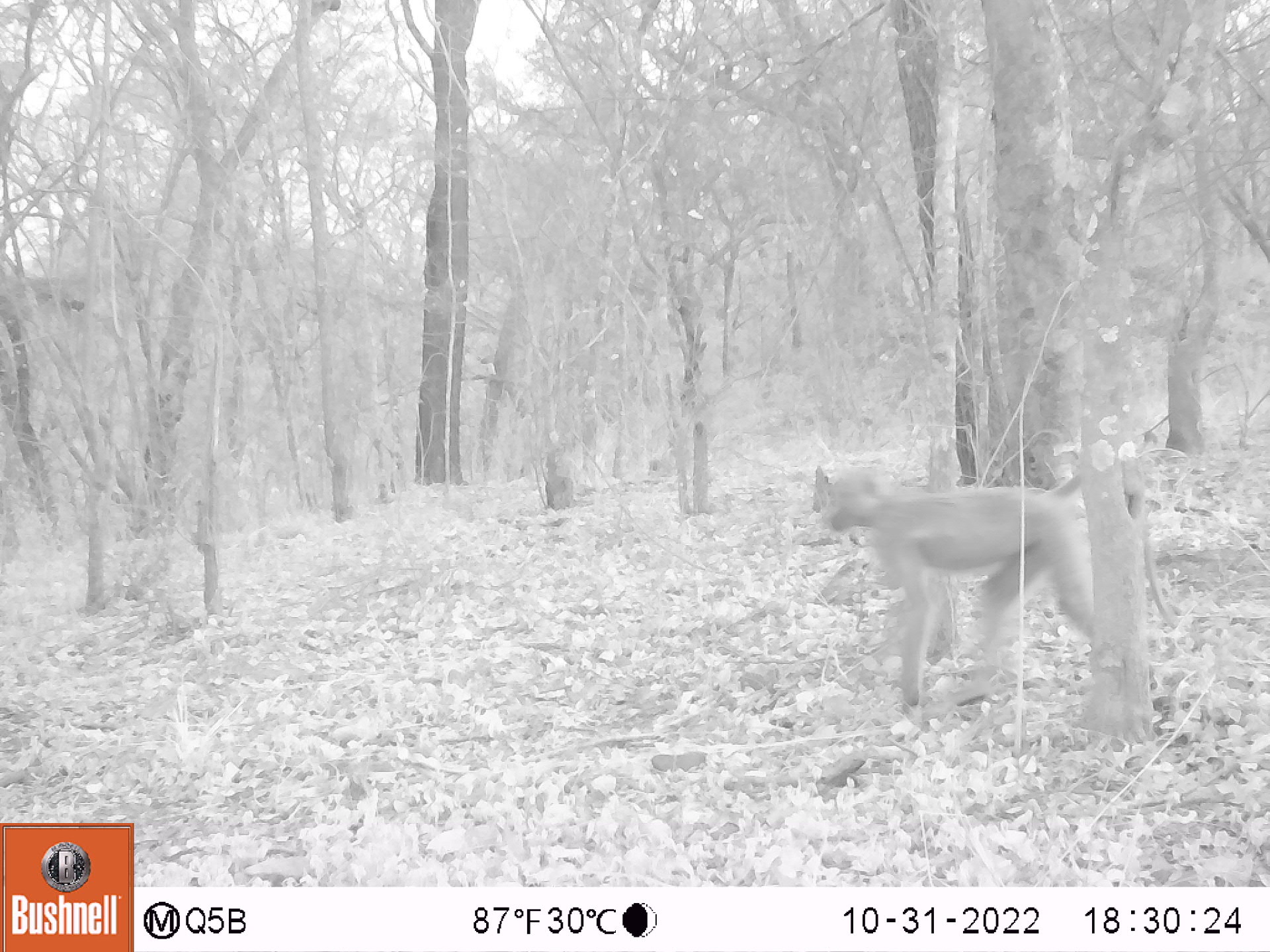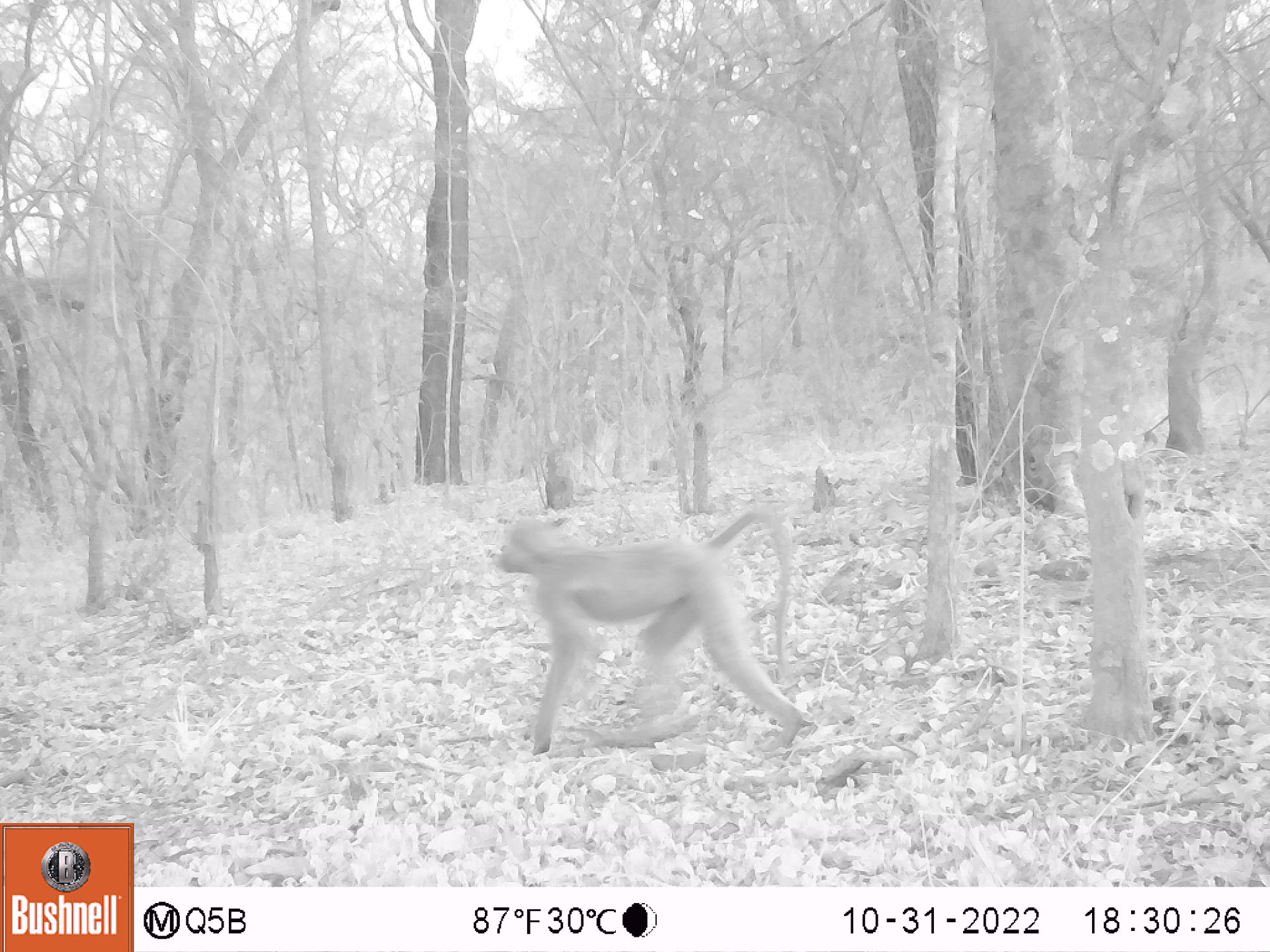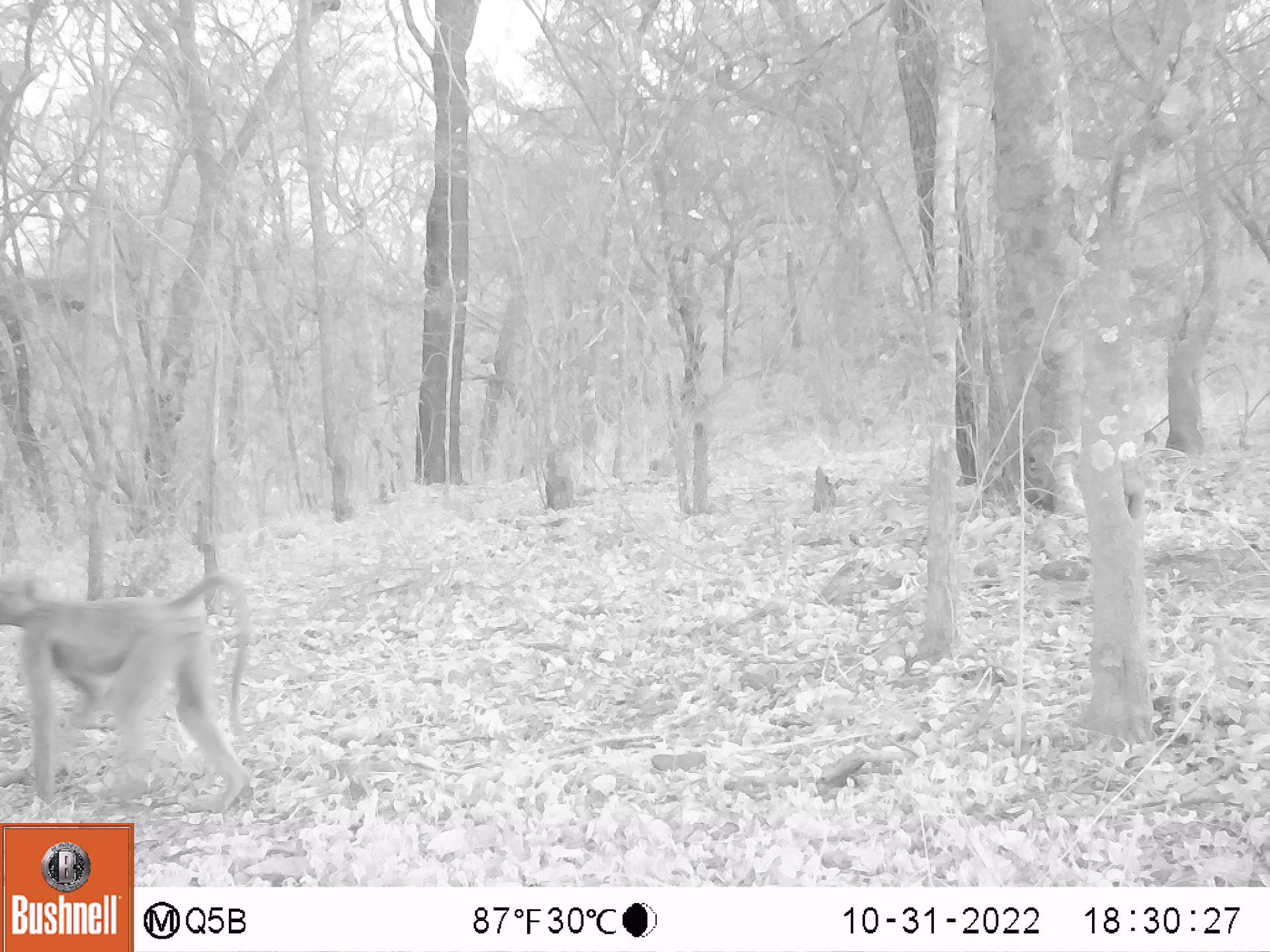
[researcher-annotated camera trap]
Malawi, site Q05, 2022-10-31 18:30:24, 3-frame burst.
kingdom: Animalia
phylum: Chordata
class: Mammalia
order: Primates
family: Cercopithecidae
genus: Papio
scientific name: Papio cynocephalus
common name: yellow baboon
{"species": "yellow baboon (Papio cynocephalus)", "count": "1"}